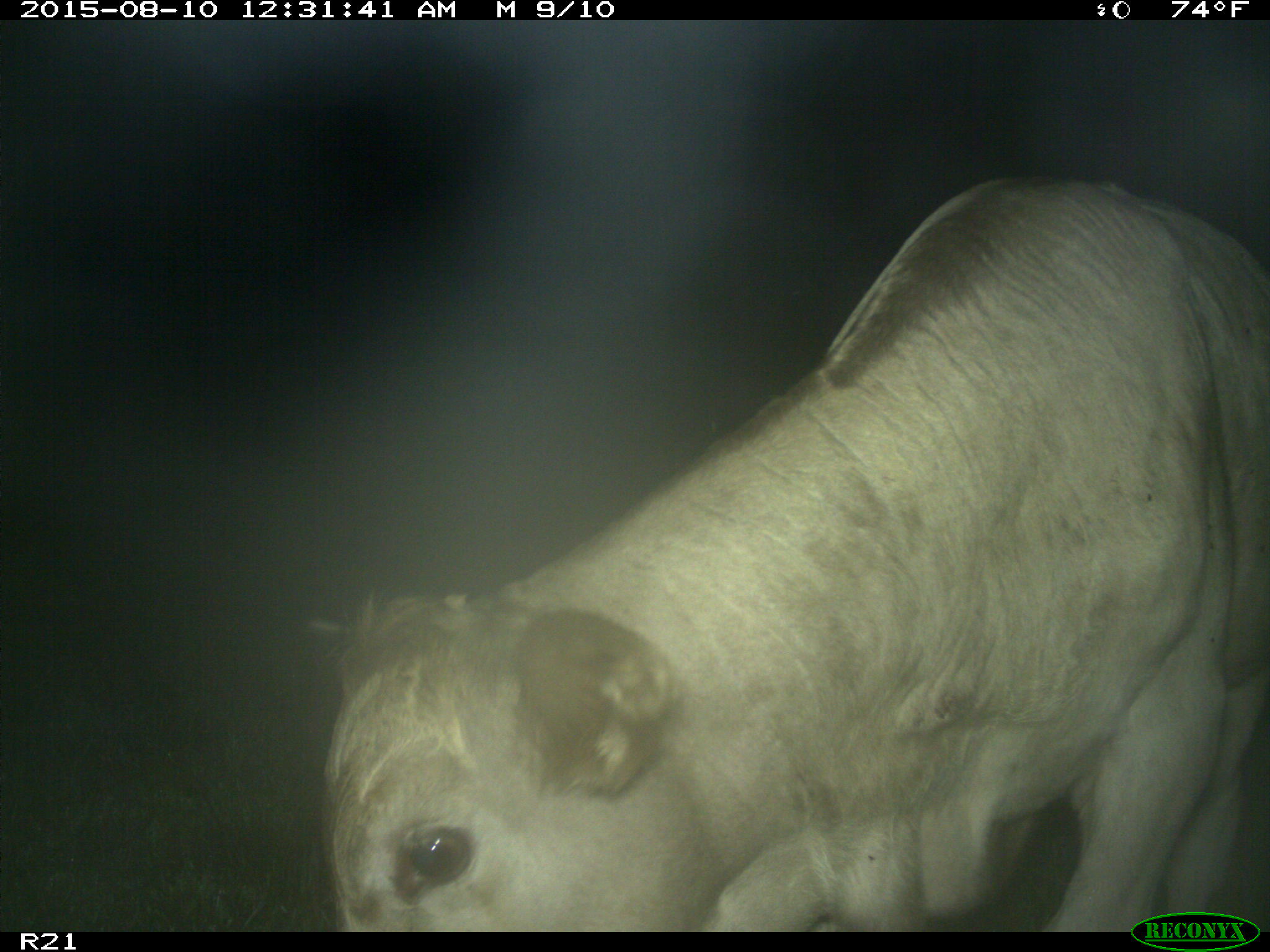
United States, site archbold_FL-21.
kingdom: Animalia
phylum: Chordata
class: Mammalia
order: Artiodactyla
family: Bovidae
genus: Bos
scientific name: Bos taurus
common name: domestic cow